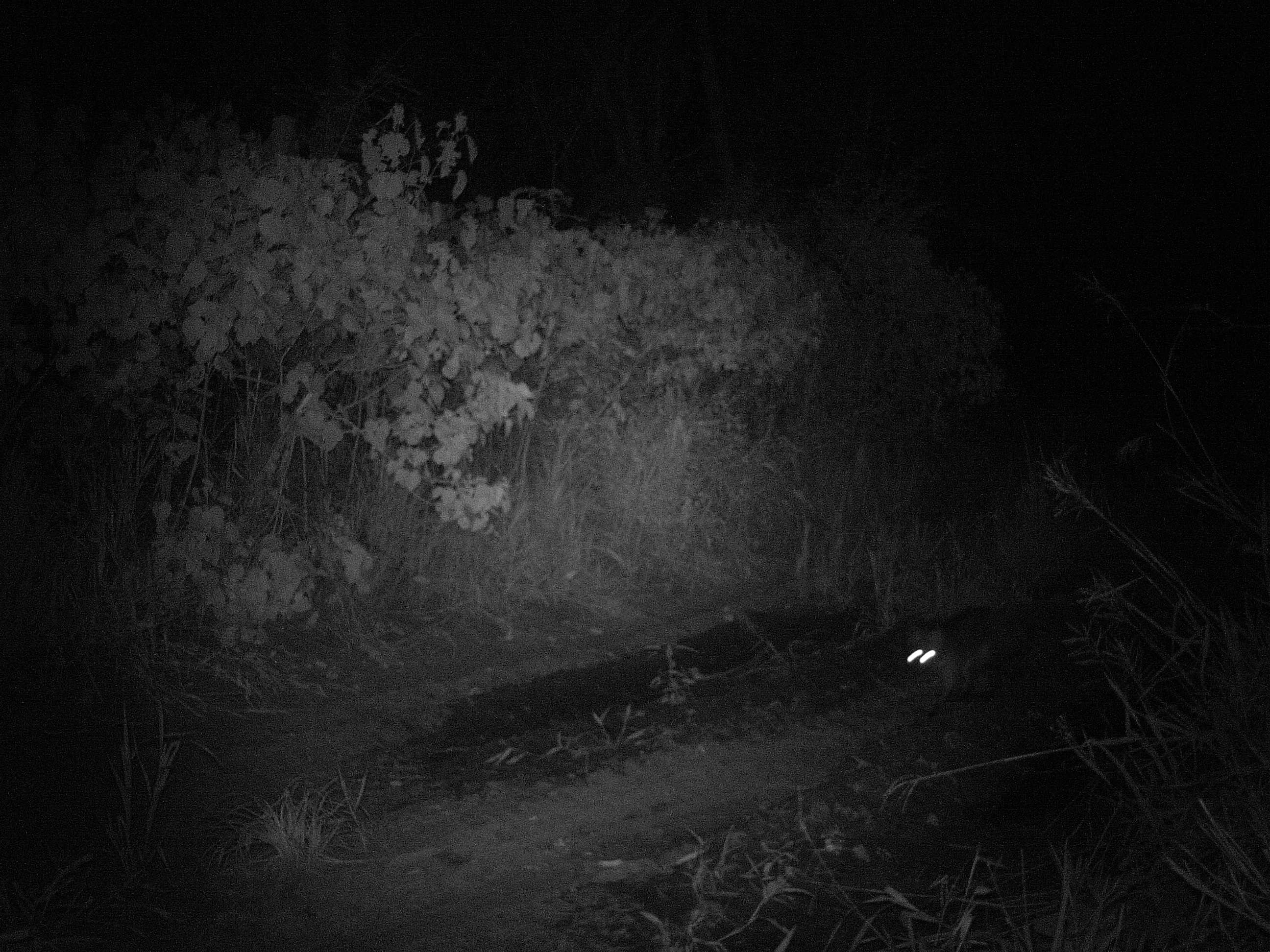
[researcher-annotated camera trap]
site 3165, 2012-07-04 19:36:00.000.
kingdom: Animalia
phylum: Chordata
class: Mammalia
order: Carnivora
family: Canidae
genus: Cerdocyon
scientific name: Cerdocyon thous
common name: crab-eating fox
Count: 1.